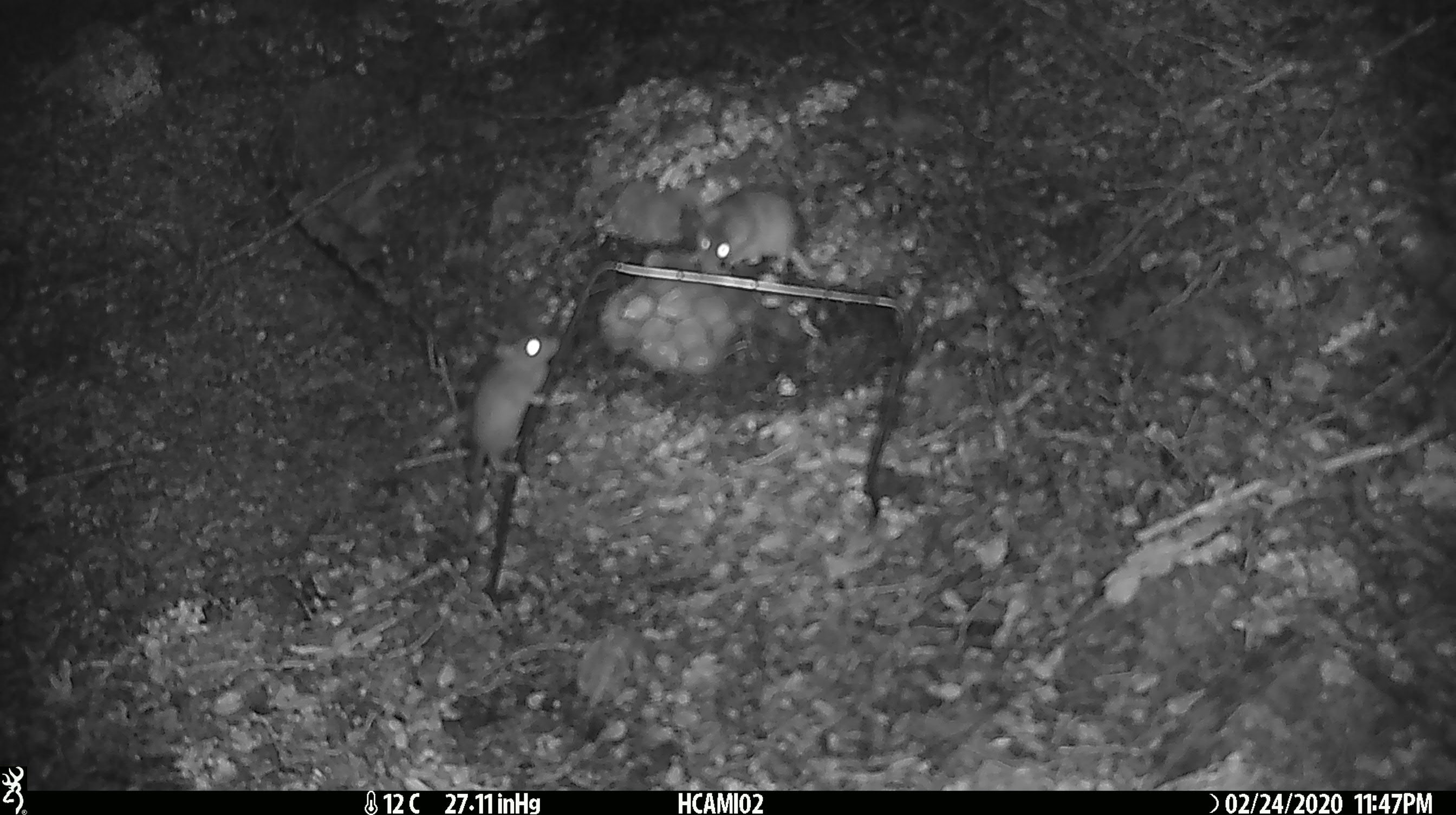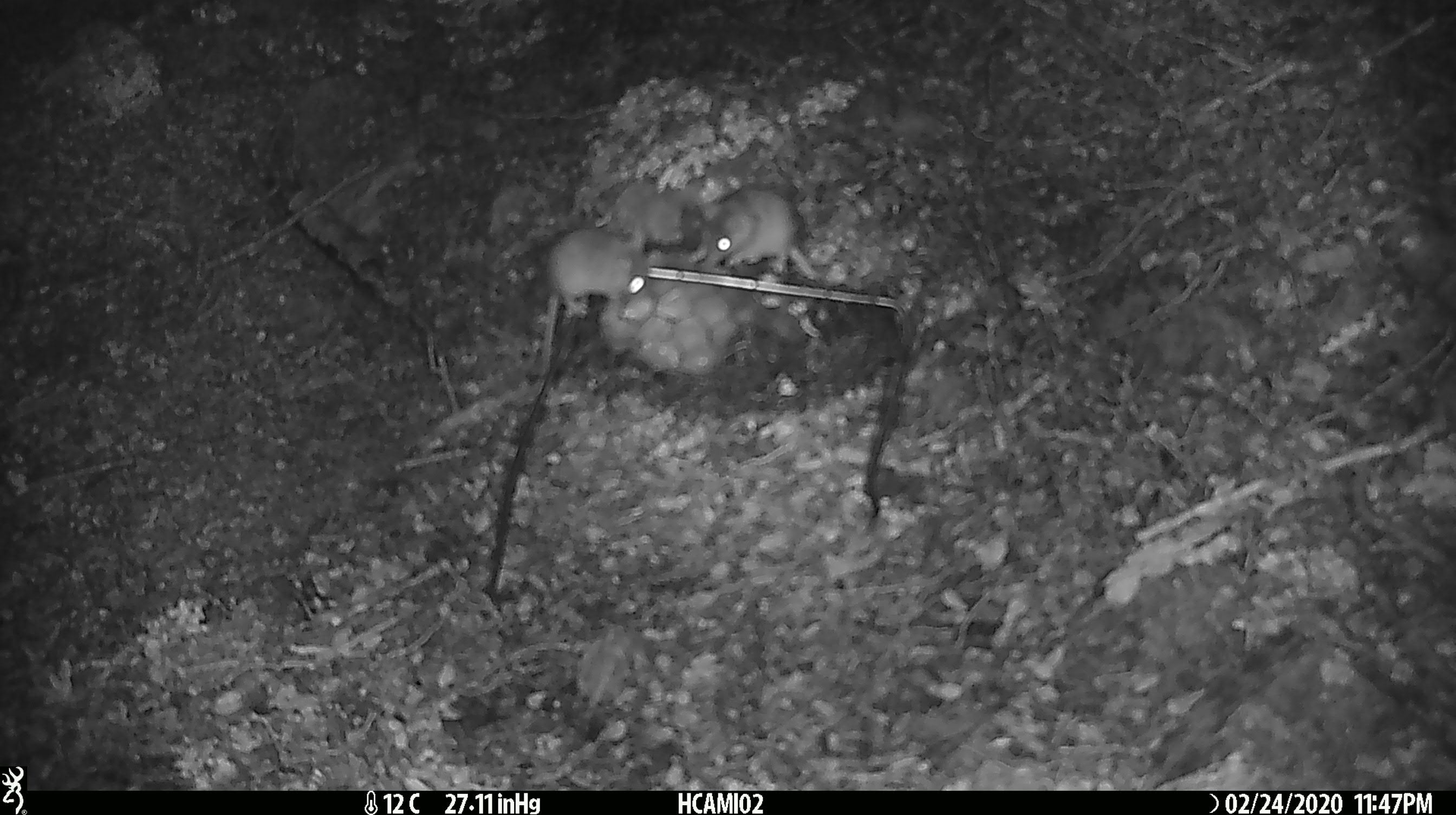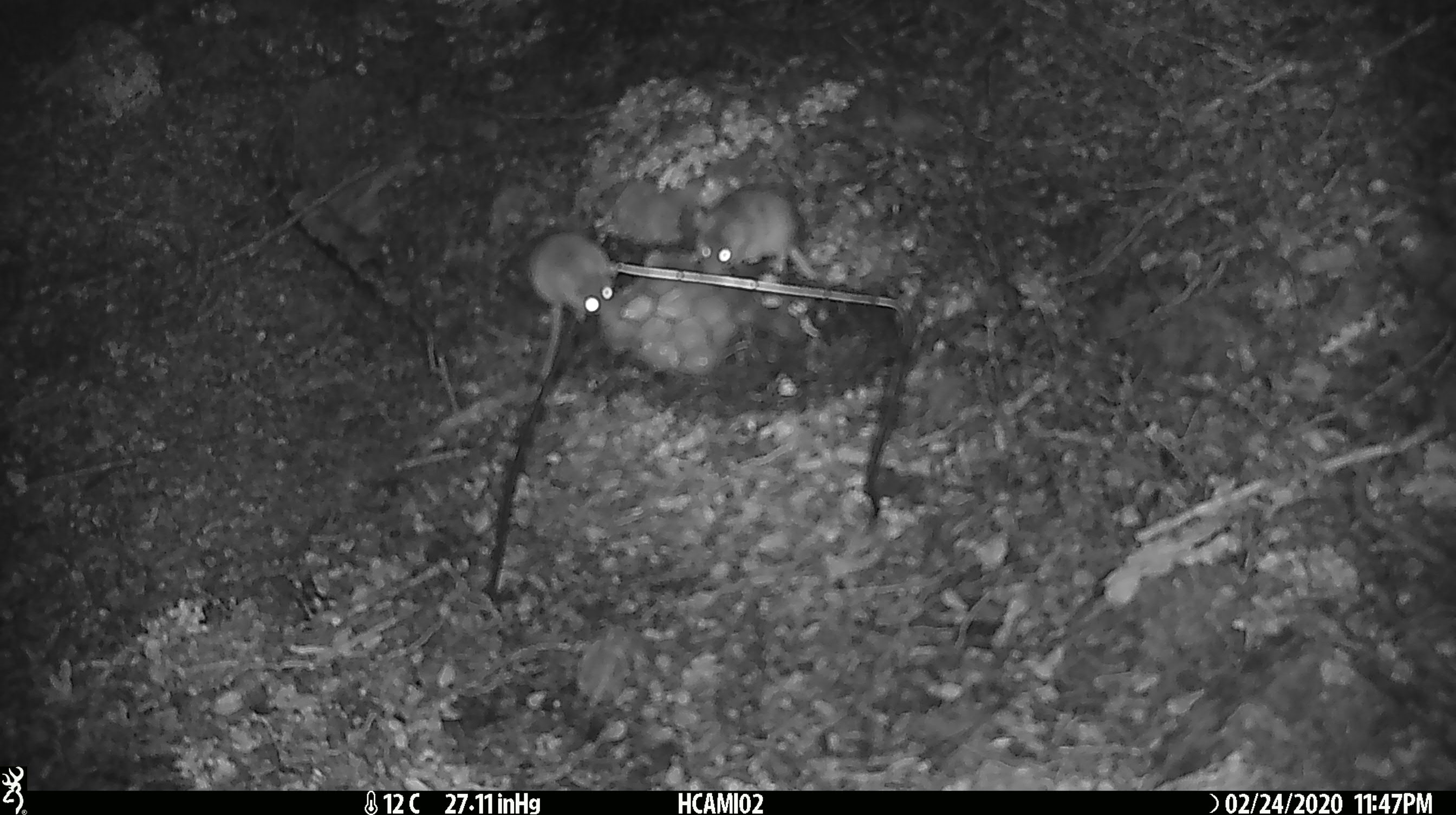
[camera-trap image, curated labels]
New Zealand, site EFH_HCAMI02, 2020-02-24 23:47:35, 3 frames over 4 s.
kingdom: Animalia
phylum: Chordata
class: Mammalia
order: Rodentia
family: Muridae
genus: Mus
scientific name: Mus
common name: mouse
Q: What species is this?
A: Mouse (Mus).